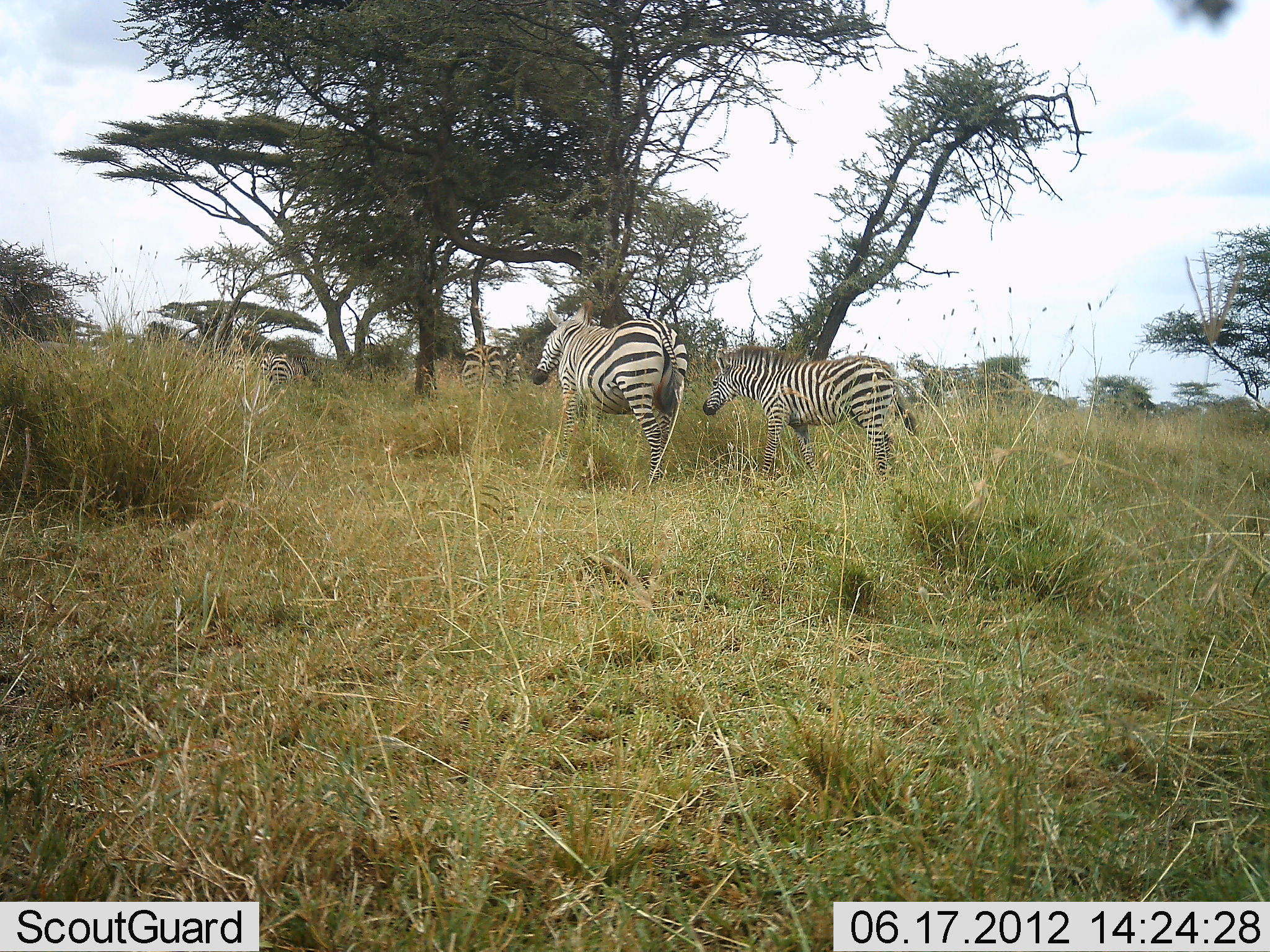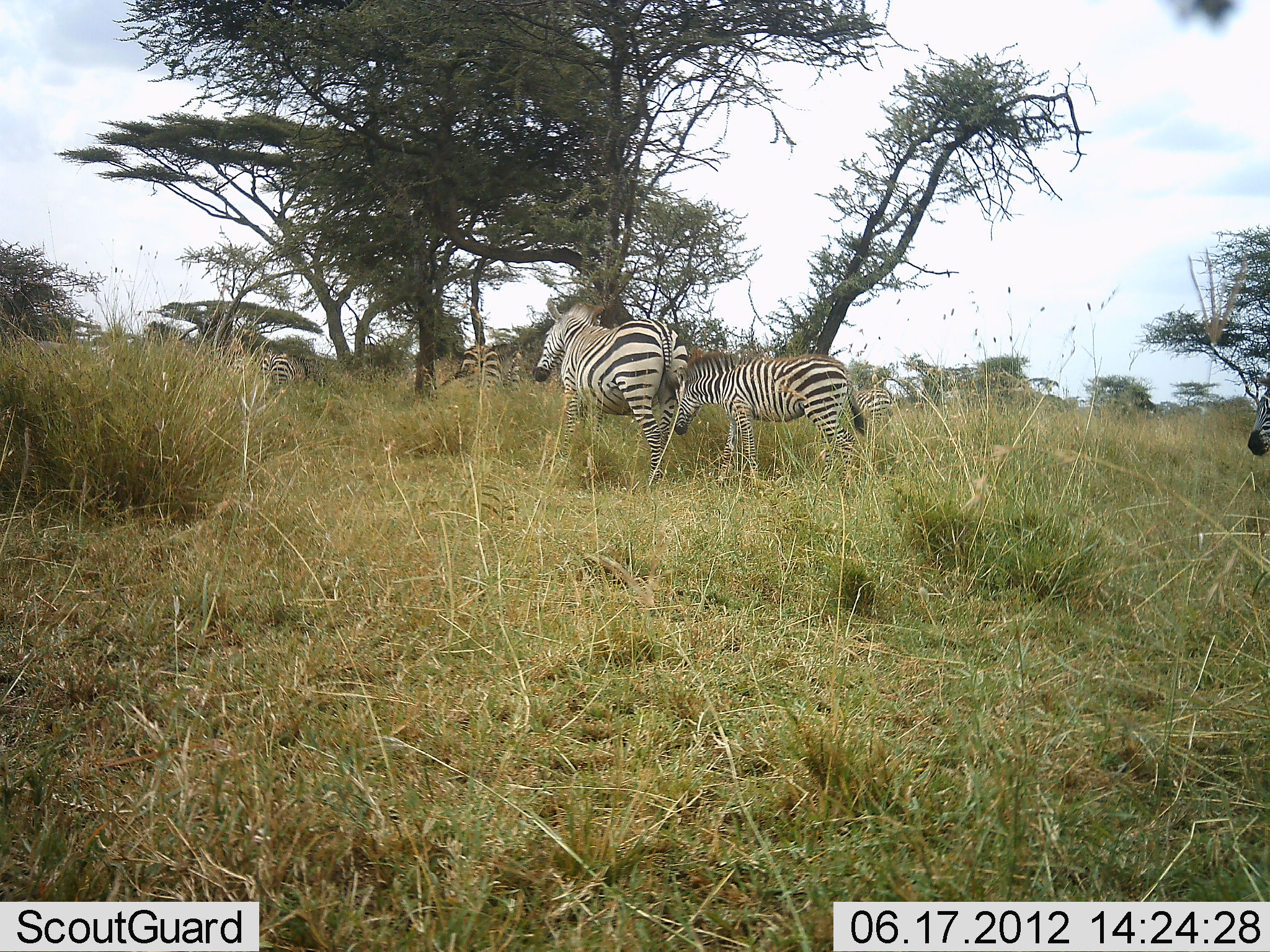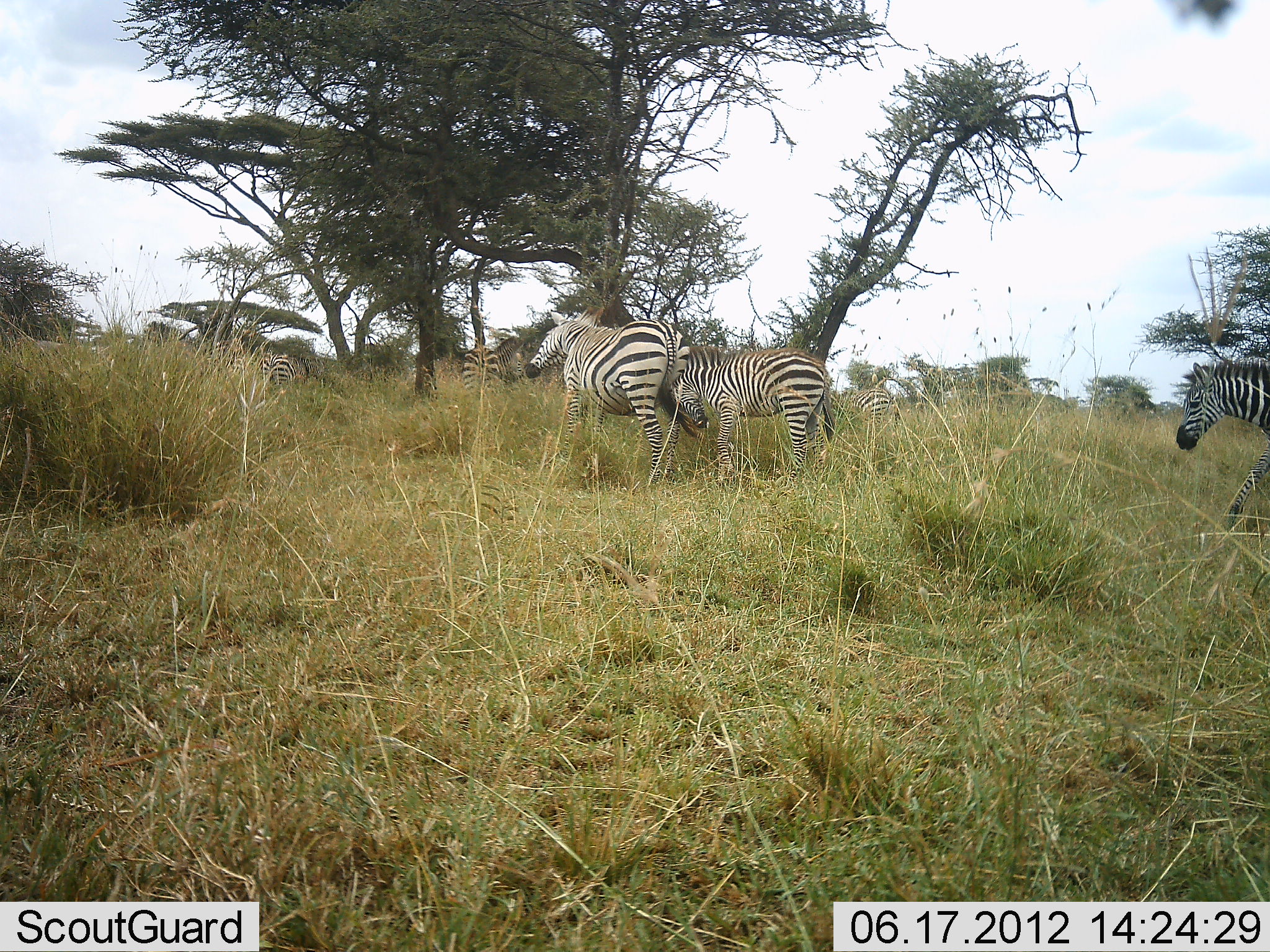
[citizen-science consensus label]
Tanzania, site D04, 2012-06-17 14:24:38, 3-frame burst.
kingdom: Animalia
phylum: Chordata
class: Mammalia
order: Perissodactyla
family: Equidae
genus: Equus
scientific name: Equus quagga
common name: plains zebra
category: zebra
Zebra (plains zebra) (Equus quagga), count 6. Behavior (volunteer vote fractions): standing 50%, resting 0%, moving 80%, interacting 30%. Young present (vote fraction): 20%. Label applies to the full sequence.